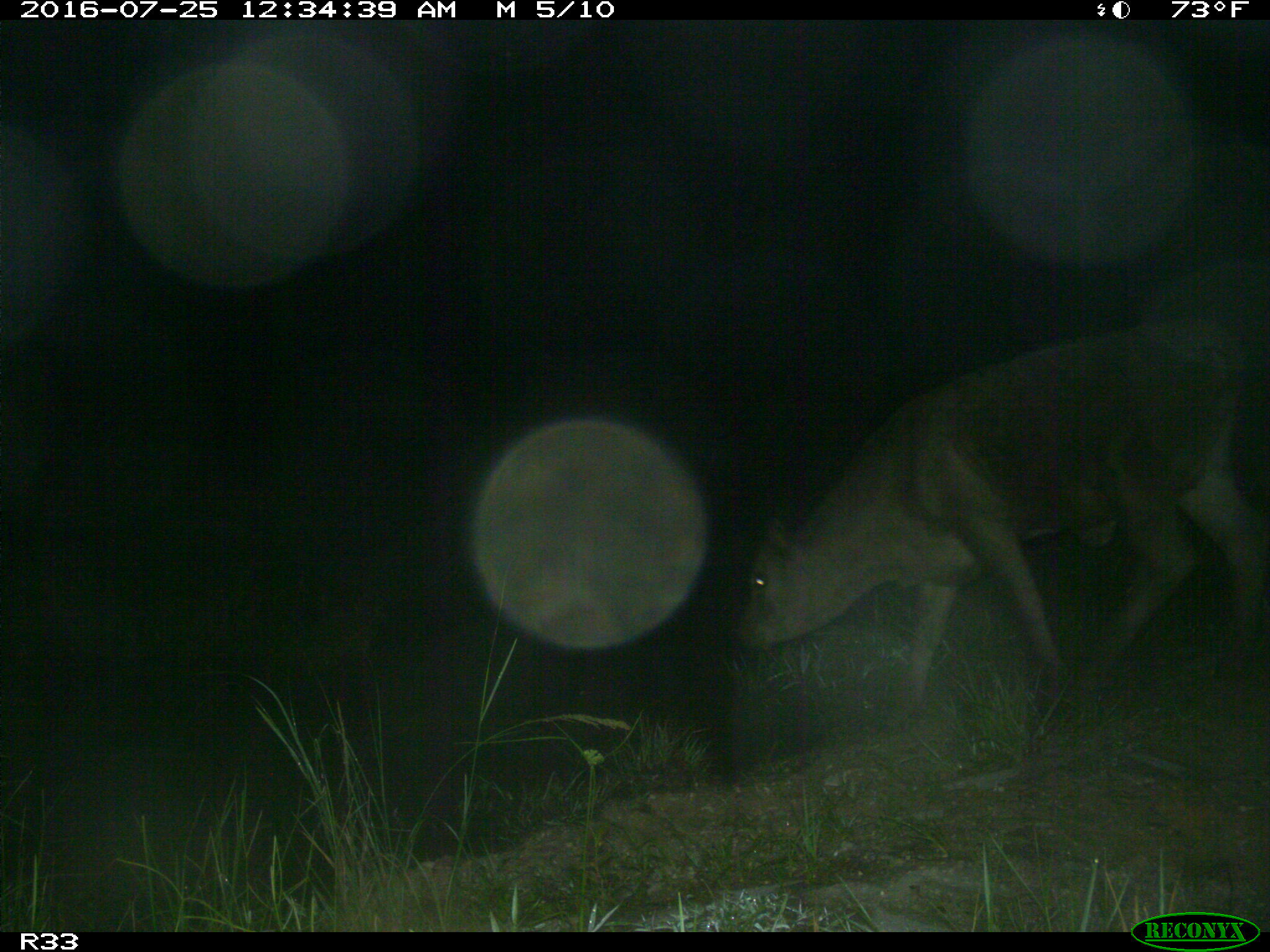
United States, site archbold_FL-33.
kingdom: Animalia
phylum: Chordata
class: Mammalia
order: Artiodactyla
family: Bovidae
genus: Bos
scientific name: Bos taurus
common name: domestic cow